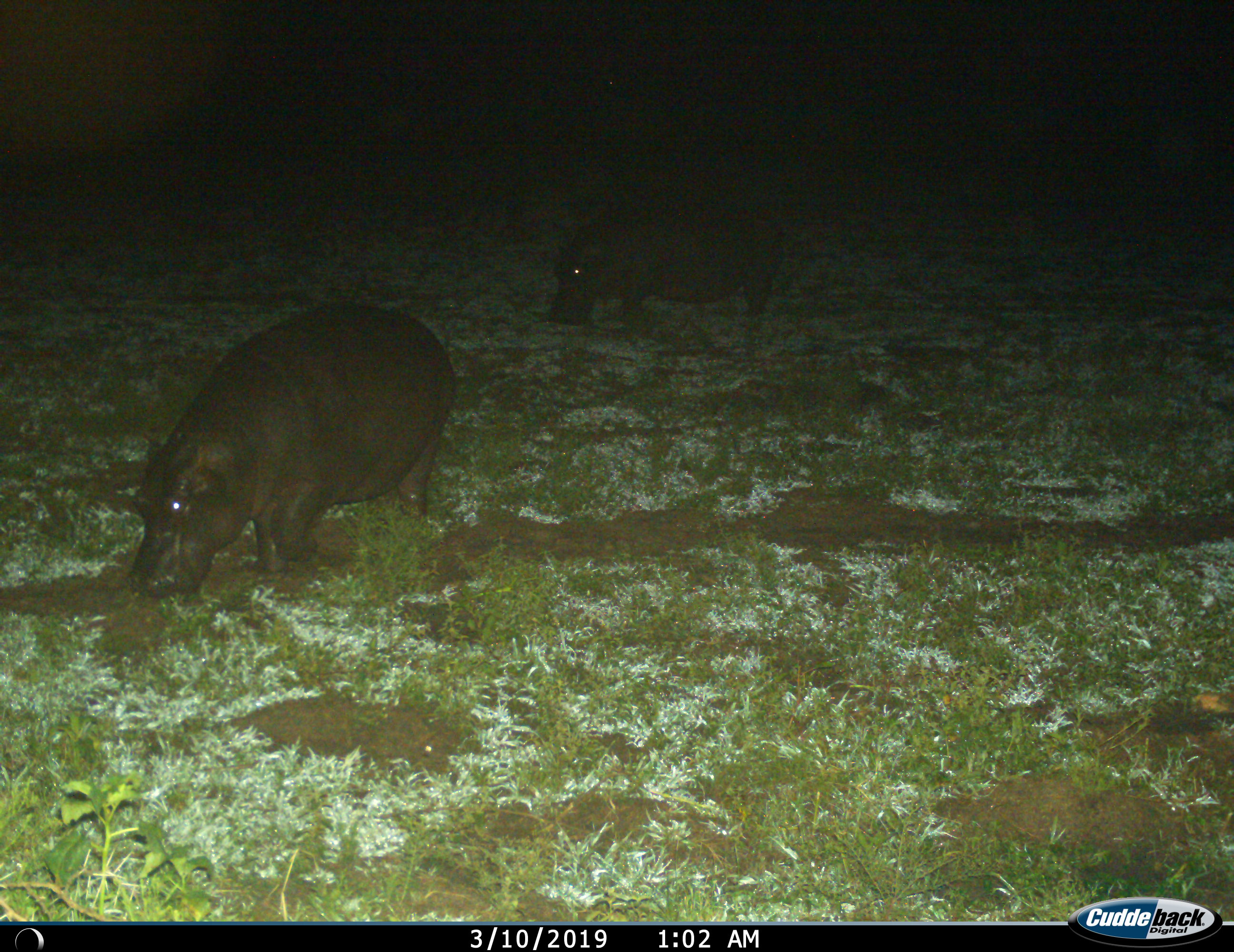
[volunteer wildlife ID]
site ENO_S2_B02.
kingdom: Animalia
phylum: Chordata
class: Mammalia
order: Artiodactyla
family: Hippopotamidae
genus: Hippopotamus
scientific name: Hippopotamus amphibius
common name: hippopotamus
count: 2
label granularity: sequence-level